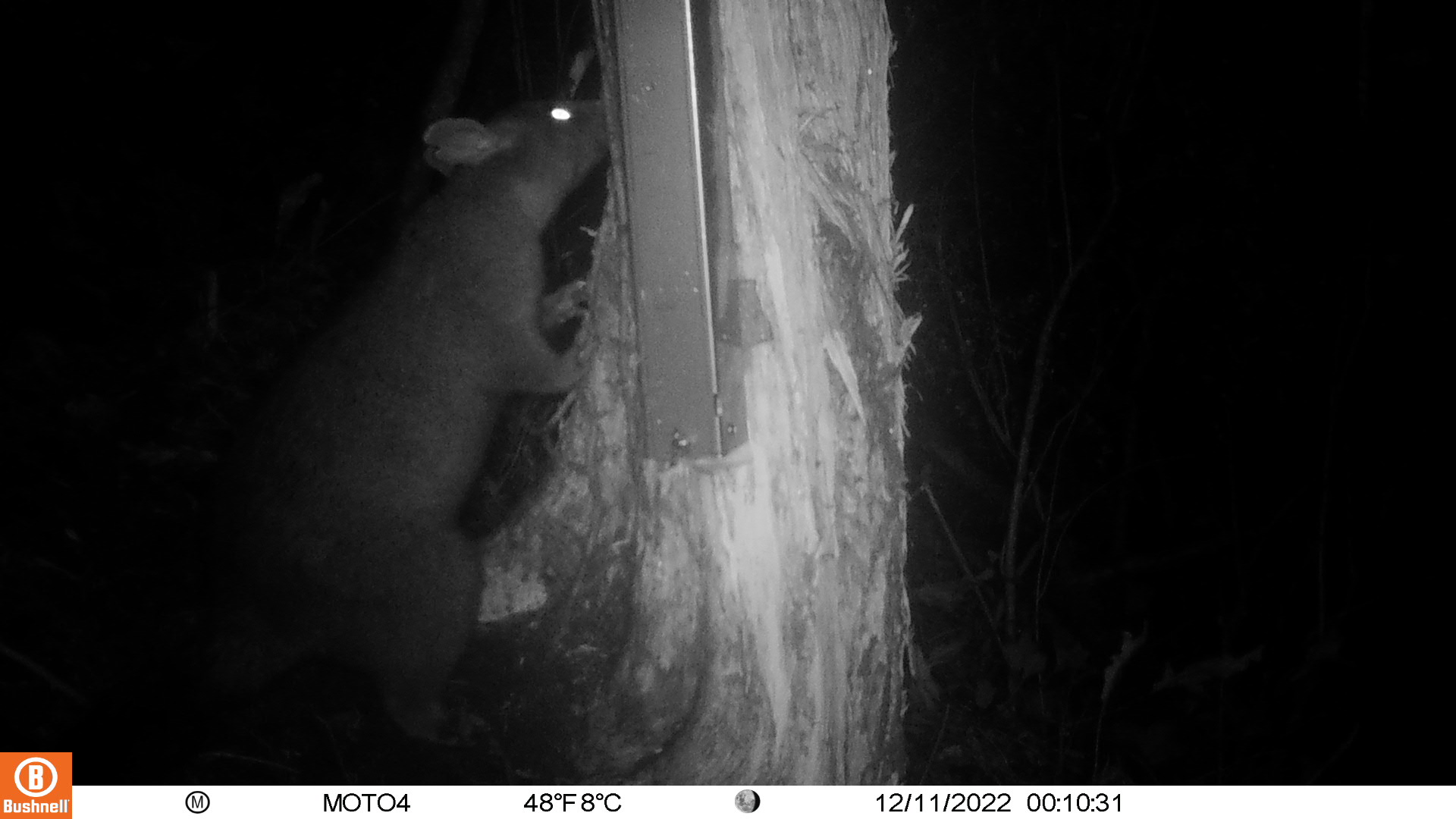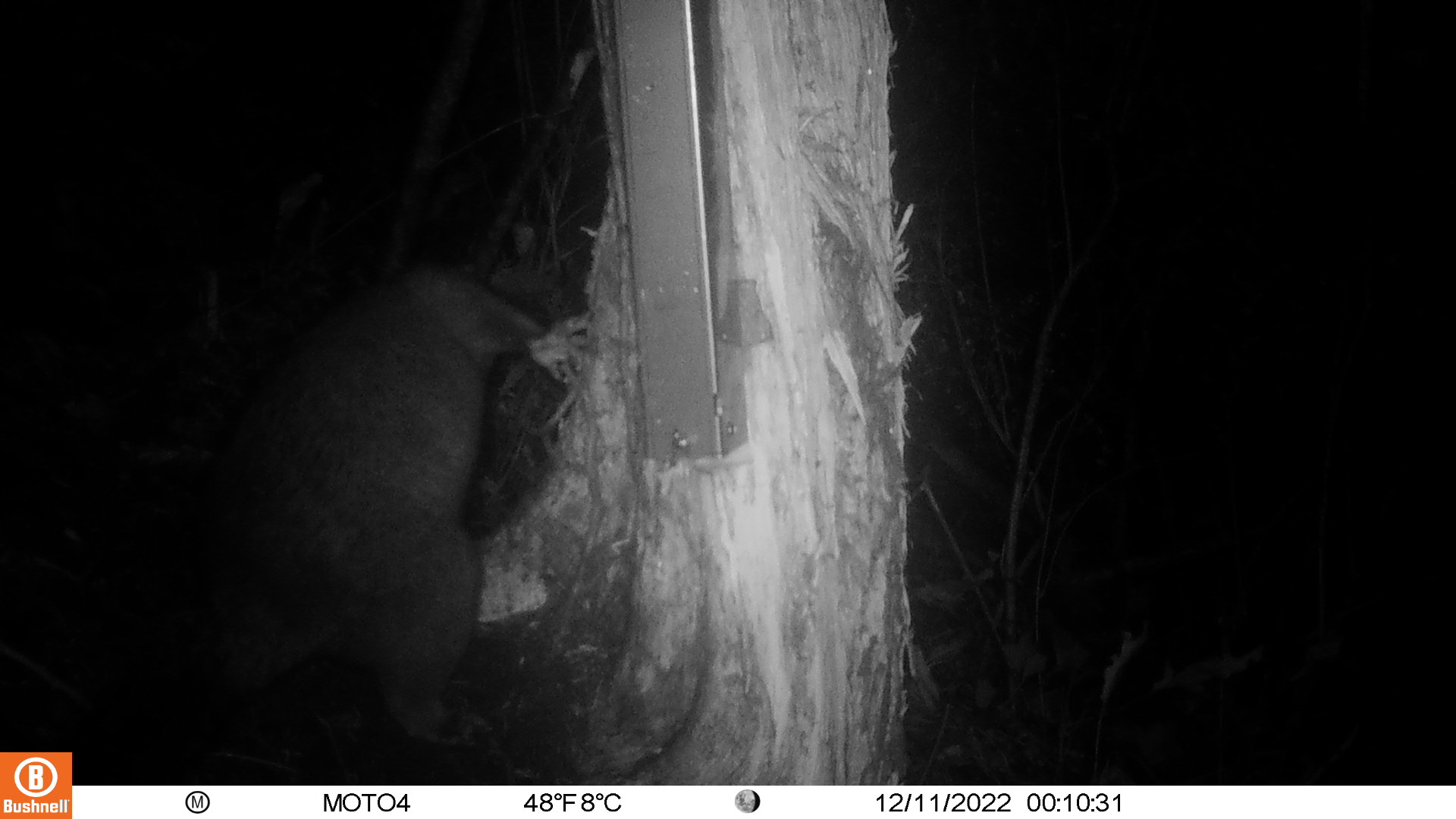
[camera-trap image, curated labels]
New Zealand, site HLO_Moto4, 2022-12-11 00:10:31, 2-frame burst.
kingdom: Animalia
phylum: Chordata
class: Mammalia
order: Diprotodontia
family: Phalangeridae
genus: Trichosurus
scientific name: Trichosurus vulpecula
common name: common brushtail possum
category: possum